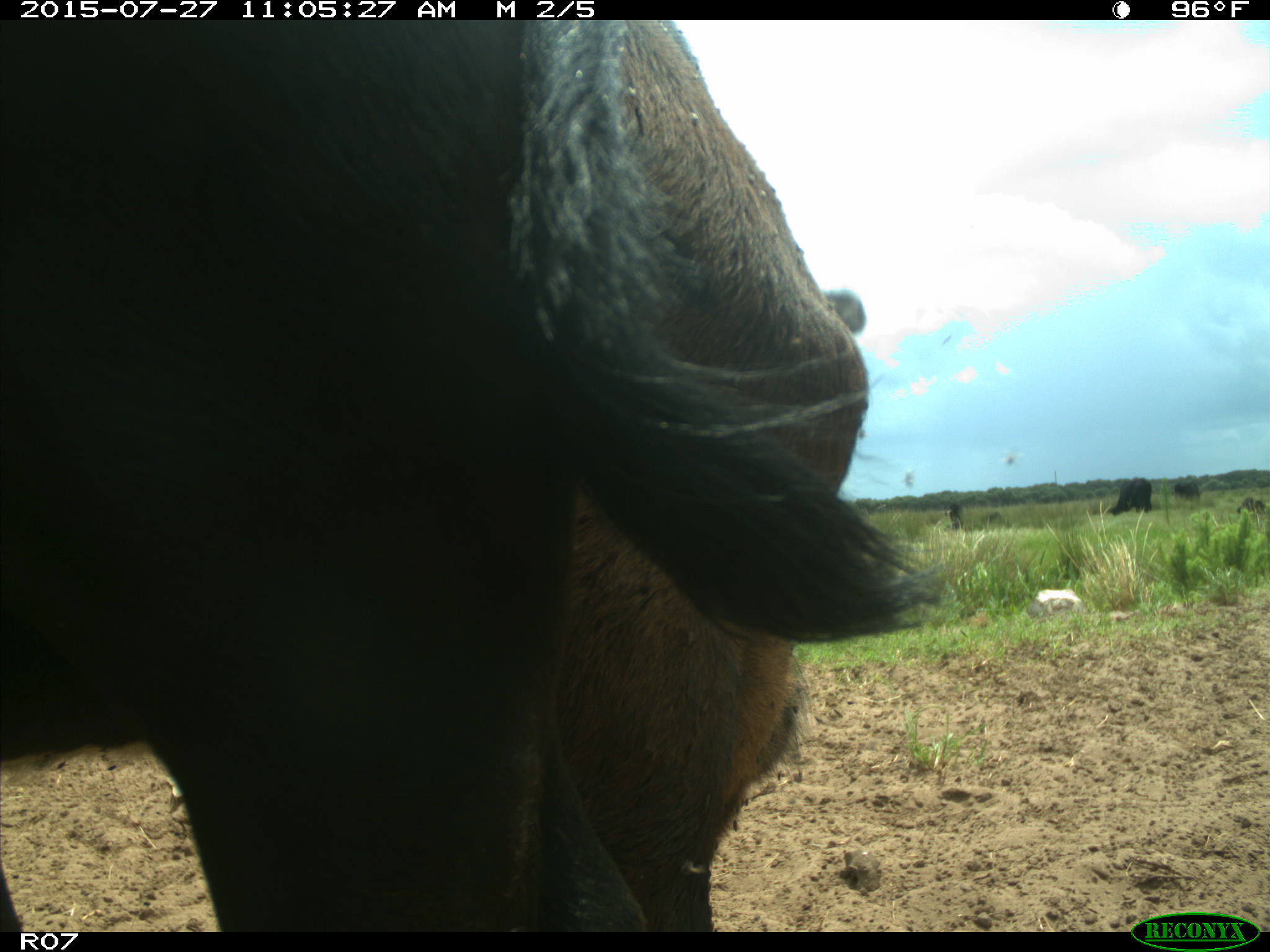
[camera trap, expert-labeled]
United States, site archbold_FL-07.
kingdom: Animalia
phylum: Chordata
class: Mammalia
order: Artiodactyla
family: Bovidae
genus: Bos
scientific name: Bos taurus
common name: domestic cow